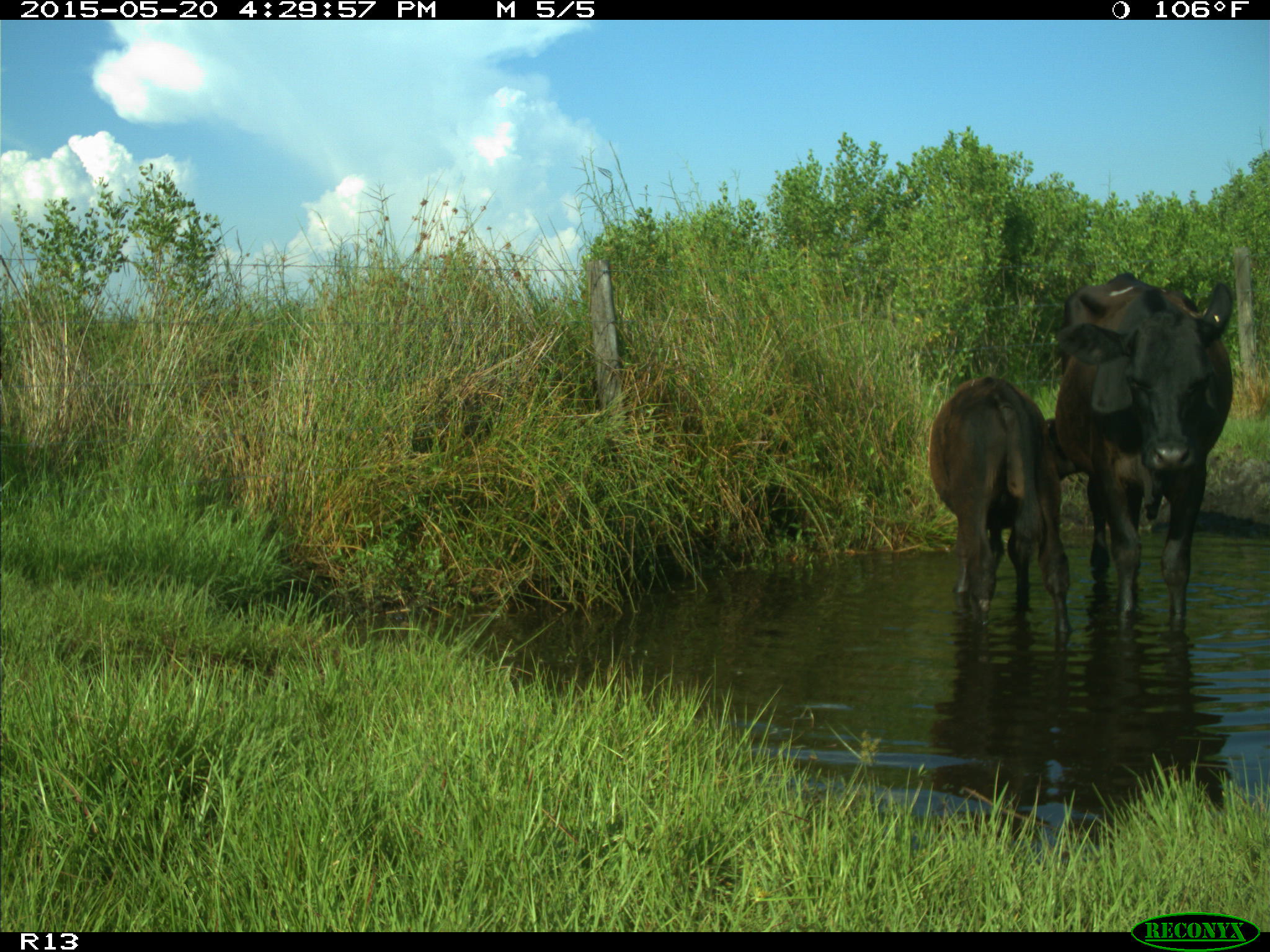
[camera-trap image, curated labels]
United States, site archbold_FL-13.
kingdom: Animalia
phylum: Chordata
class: Mammalia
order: Artiodactyla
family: Bovidae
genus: Bos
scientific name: Bos taurus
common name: domestic cow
Bos taurus (domestic cow).